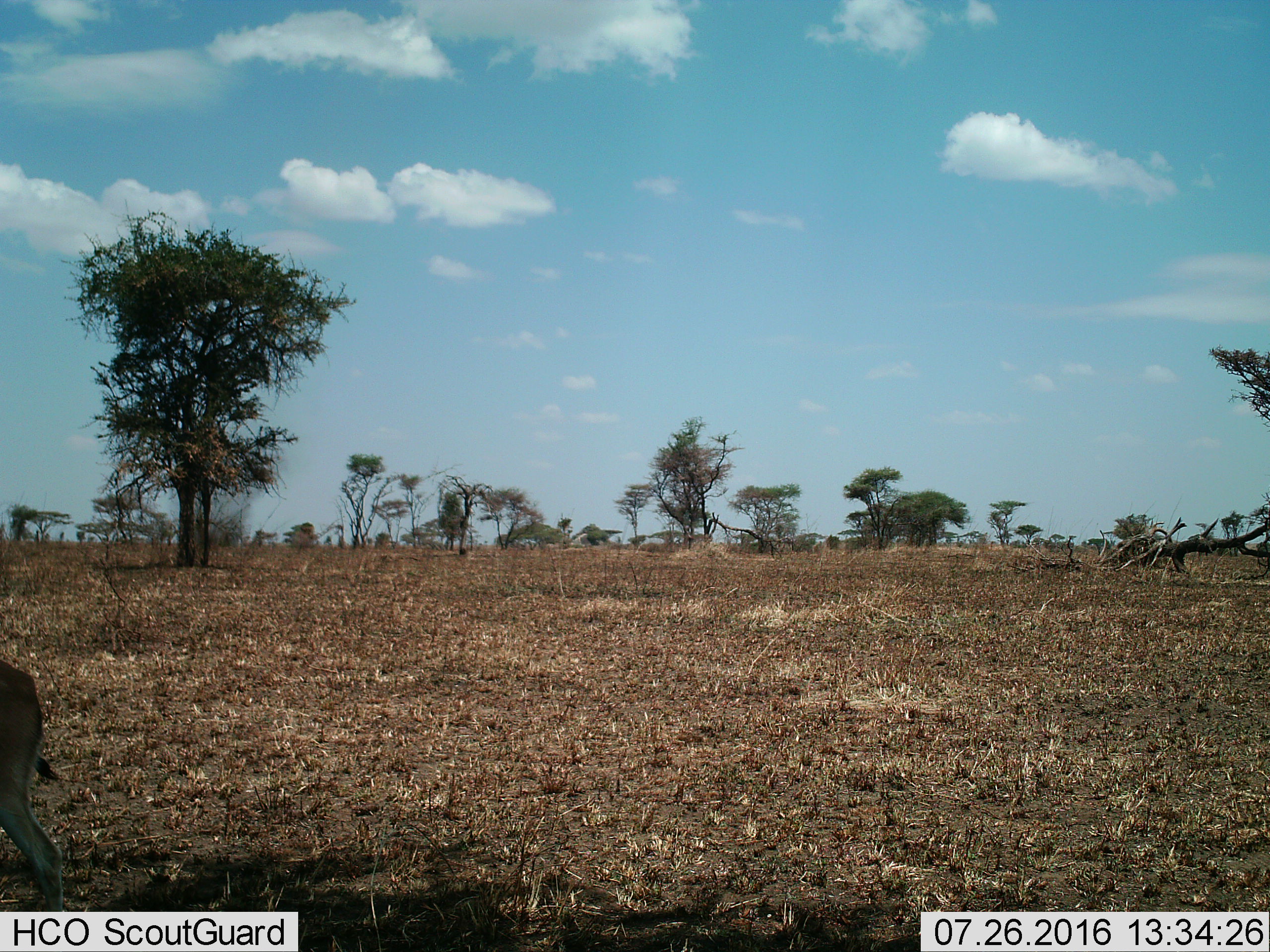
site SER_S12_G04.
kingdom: Animalia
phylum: Chordata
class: Mammalia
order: Artiodactyla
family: Bovidae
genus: Eudorcas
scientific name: Eudorcas thomsonii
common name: thomson's gazelle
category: gazellethomsons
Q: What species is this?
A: Gazellethomsons (thomson's gazelle) (Eudorcas thomsonii).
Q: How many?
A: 1.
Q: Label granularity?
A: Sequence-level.